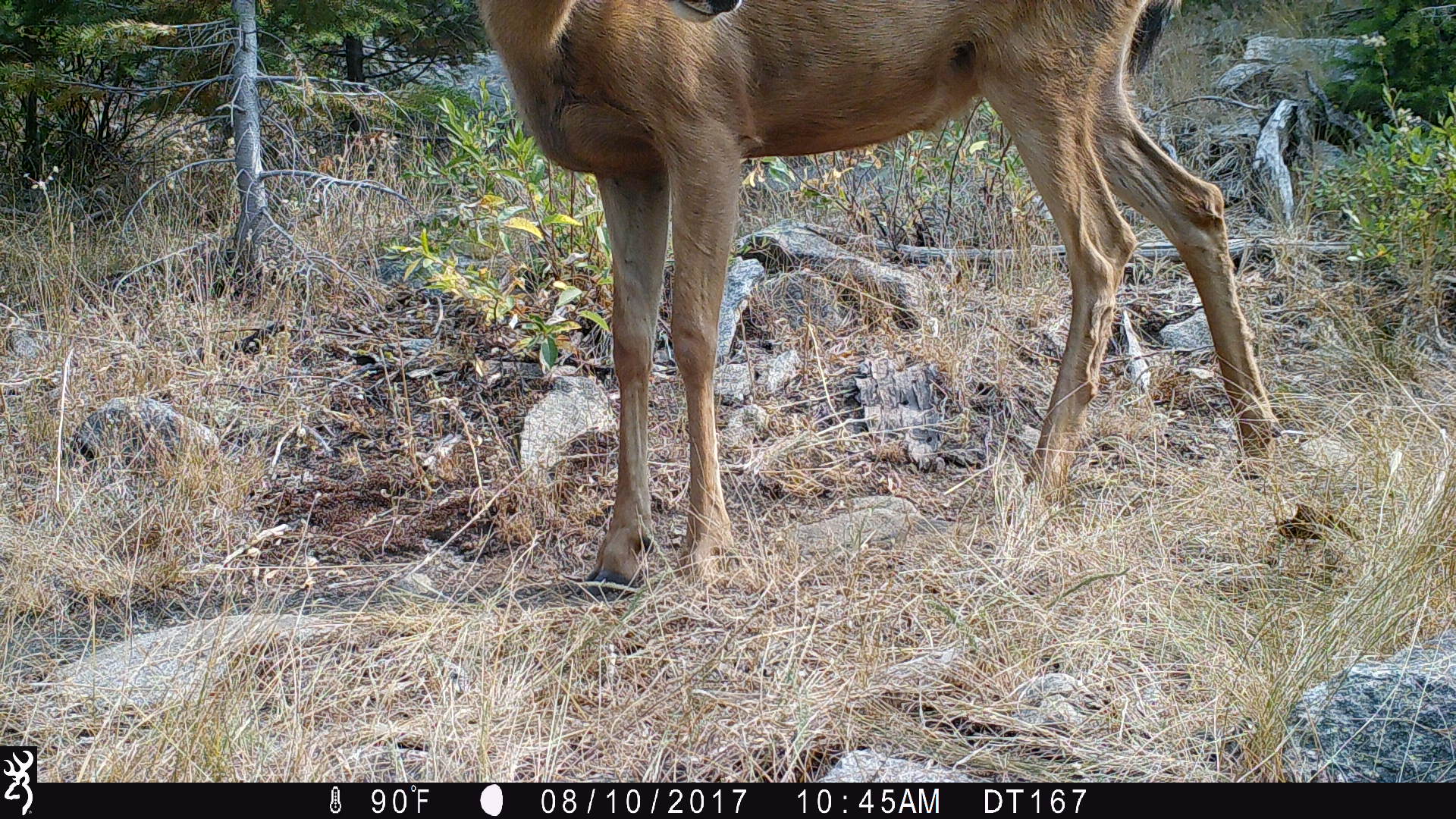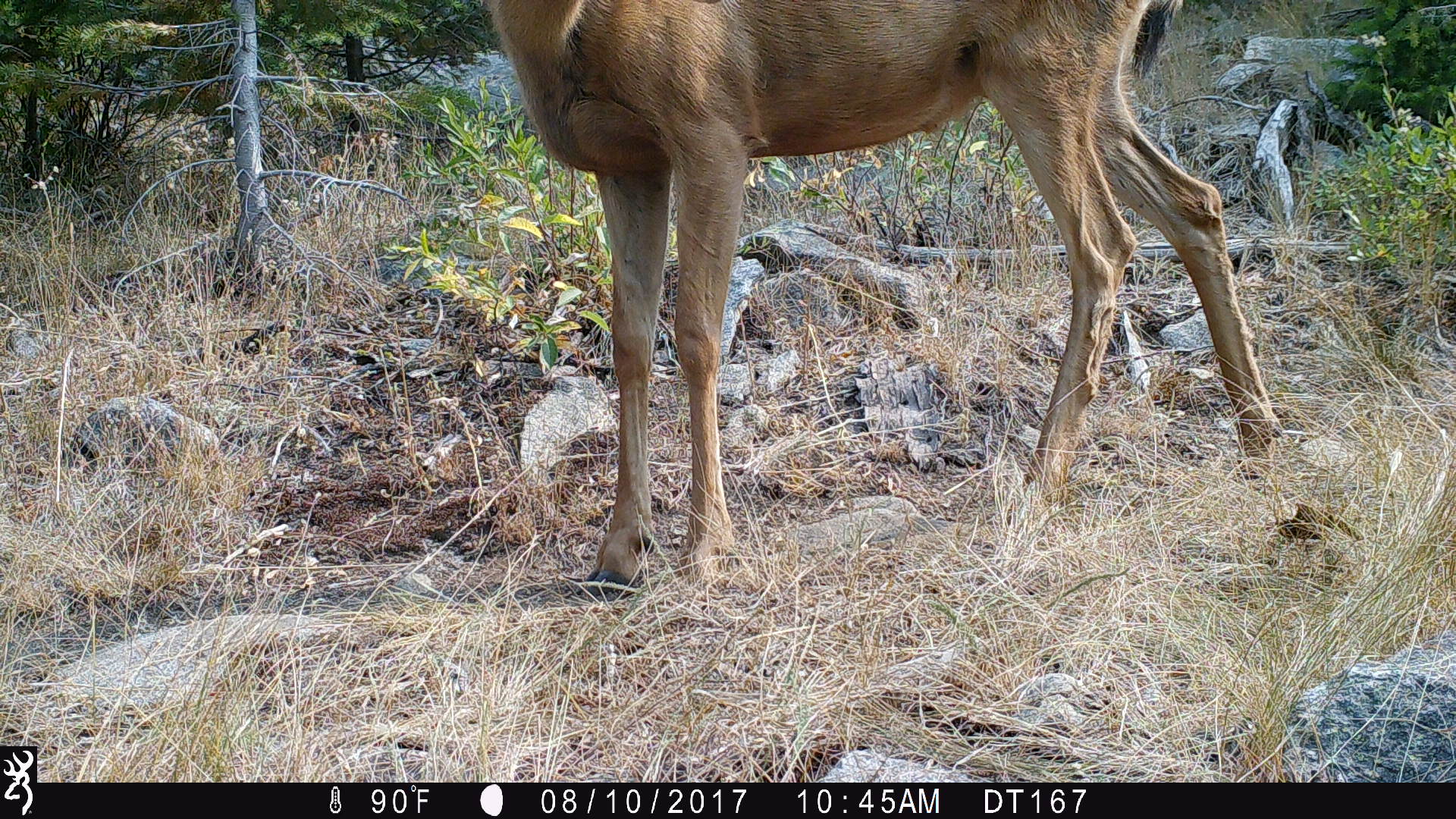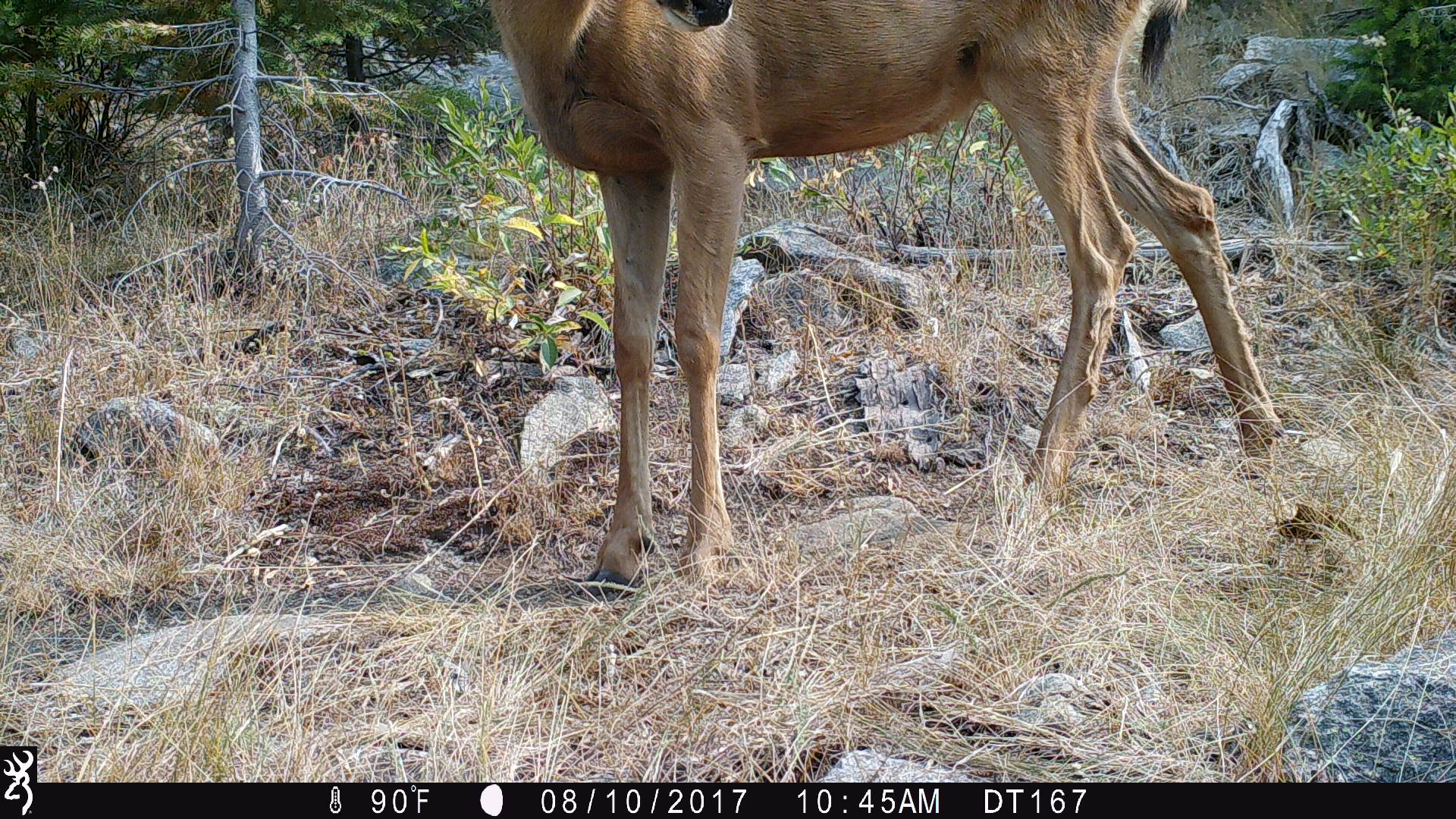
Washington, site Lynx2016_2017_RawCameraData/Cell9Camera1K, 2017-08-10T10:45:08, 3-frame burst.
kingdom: Animalia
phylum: Chordata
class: Mammalia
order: Artiodactyla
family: Cervidae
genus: Odocoileus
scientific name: Odocoileus hemionus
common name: mule deer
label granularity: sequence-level